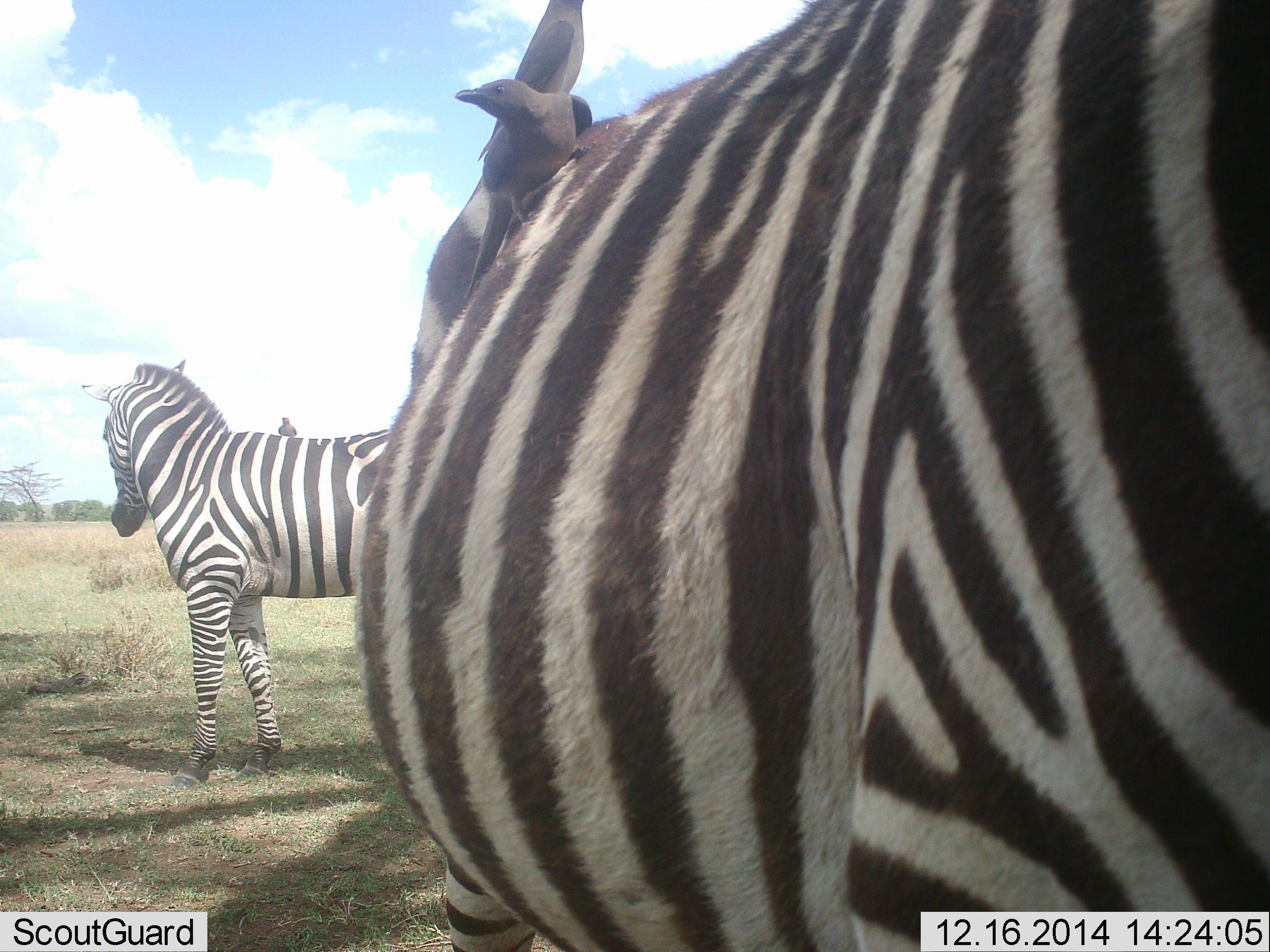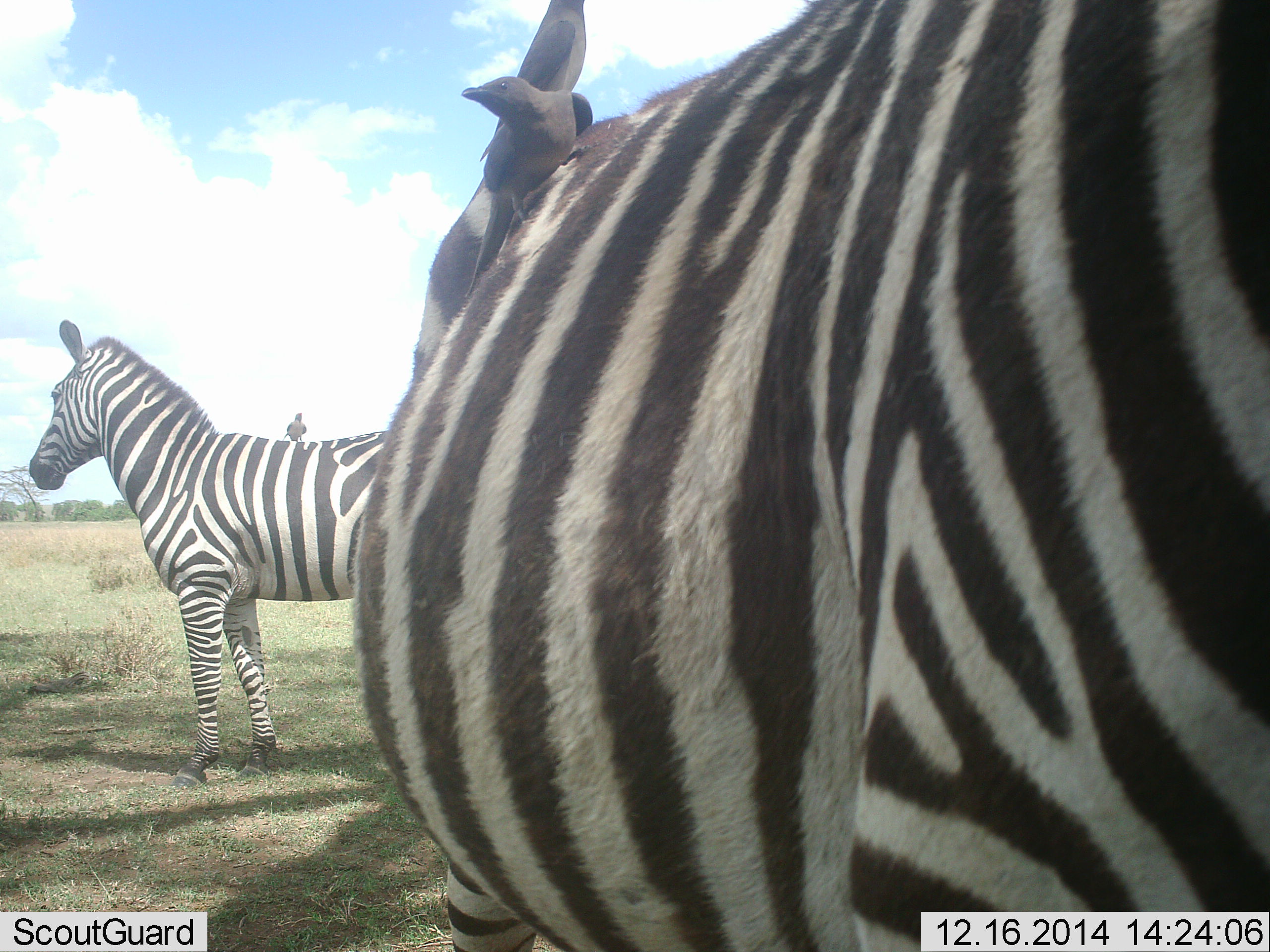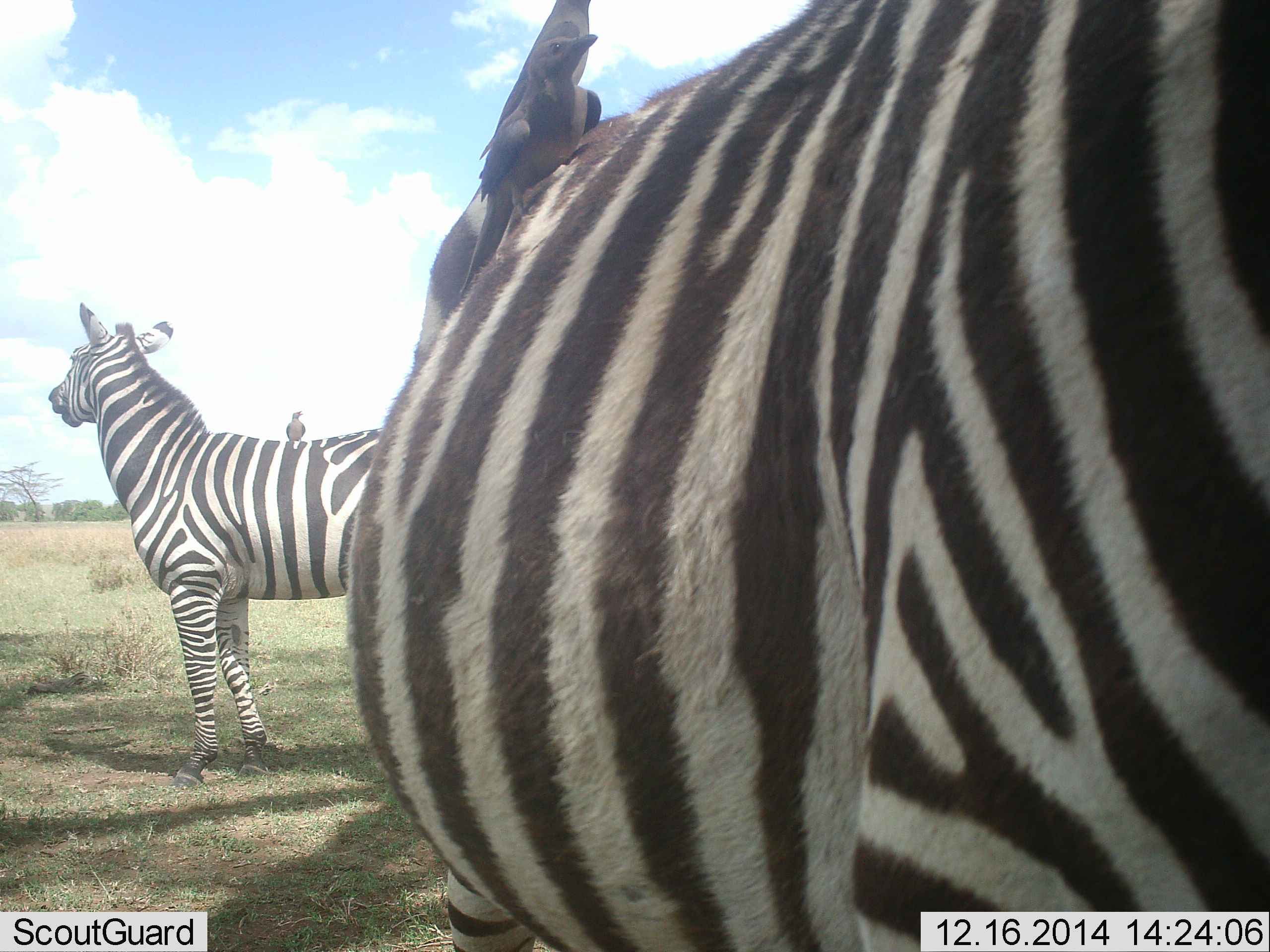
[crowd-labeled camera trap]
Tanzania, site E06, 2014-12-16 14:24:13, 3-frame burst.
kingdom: Animalia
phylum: Chordata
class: Mammalia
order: Perissodactyla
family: Equidae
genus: Equus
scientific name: Equus quagga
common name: plains zebra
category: zebra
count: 2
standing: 100%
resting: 6%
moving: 0%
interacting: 6%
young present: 0%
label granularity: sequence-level